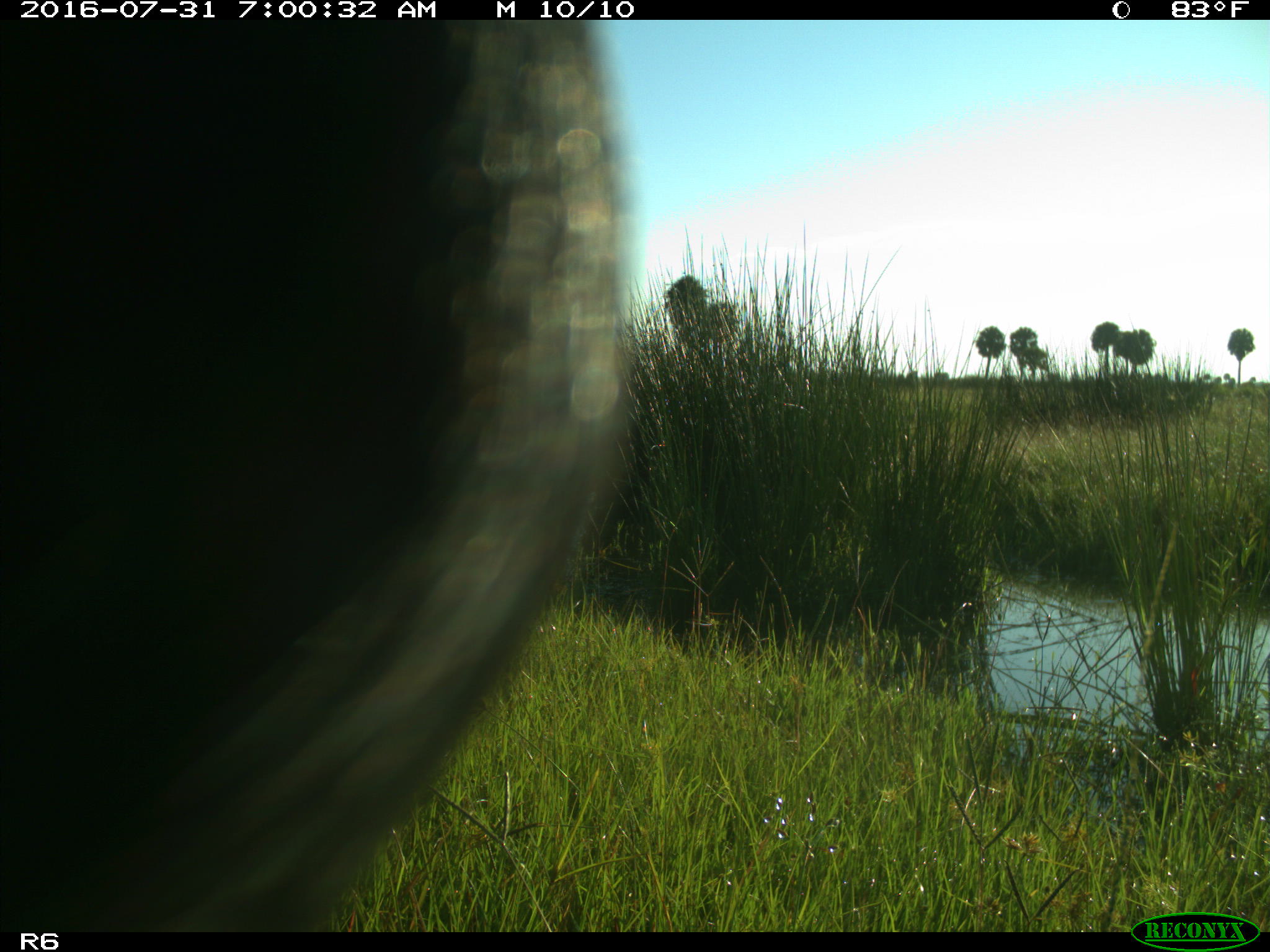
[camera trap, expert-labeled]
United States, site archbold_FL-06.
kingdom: Animalia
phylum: Chordata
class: Mammalia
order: Artiodactyla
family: Bovidae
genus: Bos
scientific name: Bos taurus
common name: domestic cow